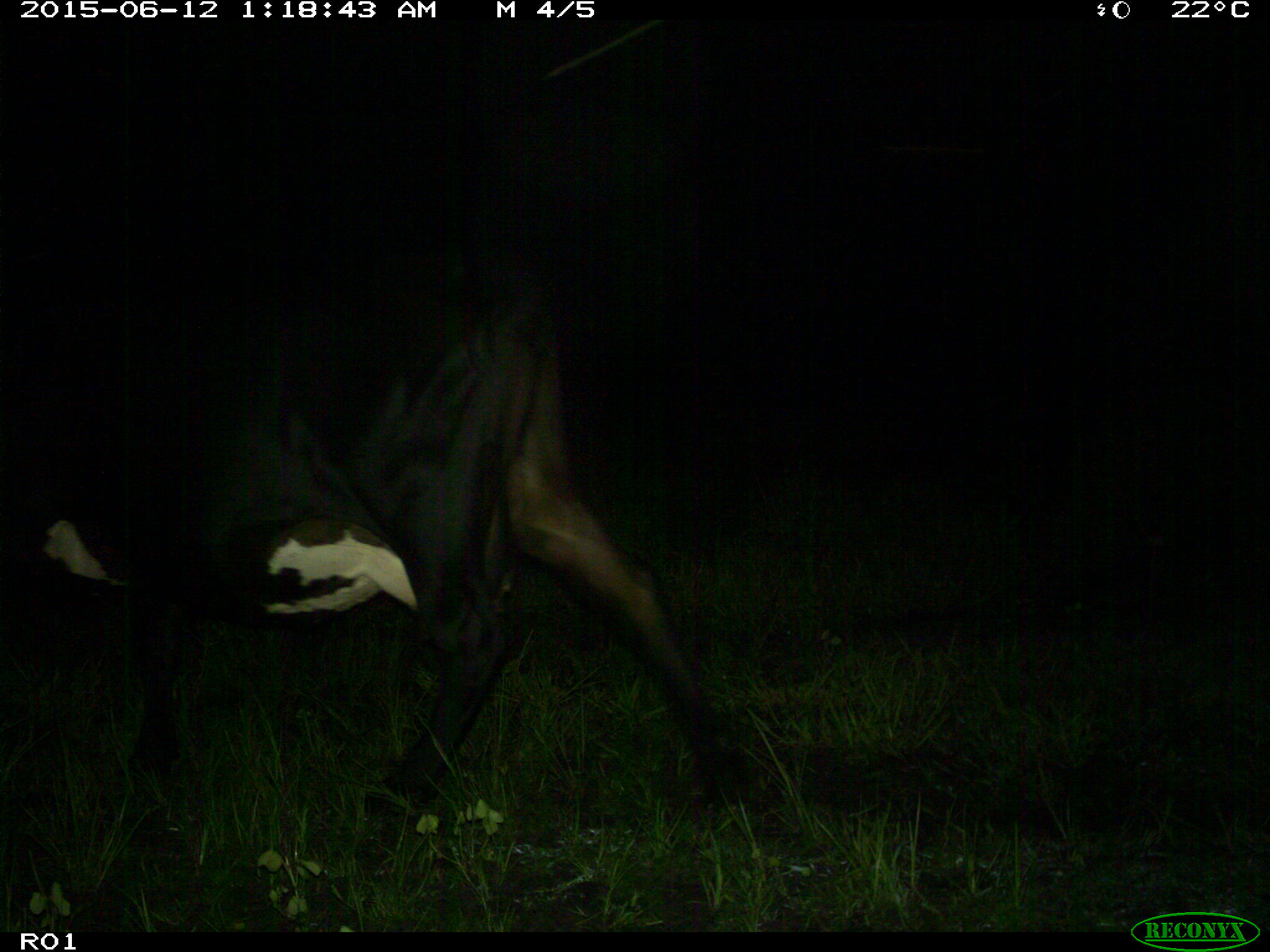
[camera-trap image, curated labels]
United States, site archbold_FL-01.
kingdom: Animalia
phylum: Chordata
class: Mammalia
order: Artiodactyla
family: Bovidae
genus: Bos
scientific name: Bos taurus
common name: domestic cow